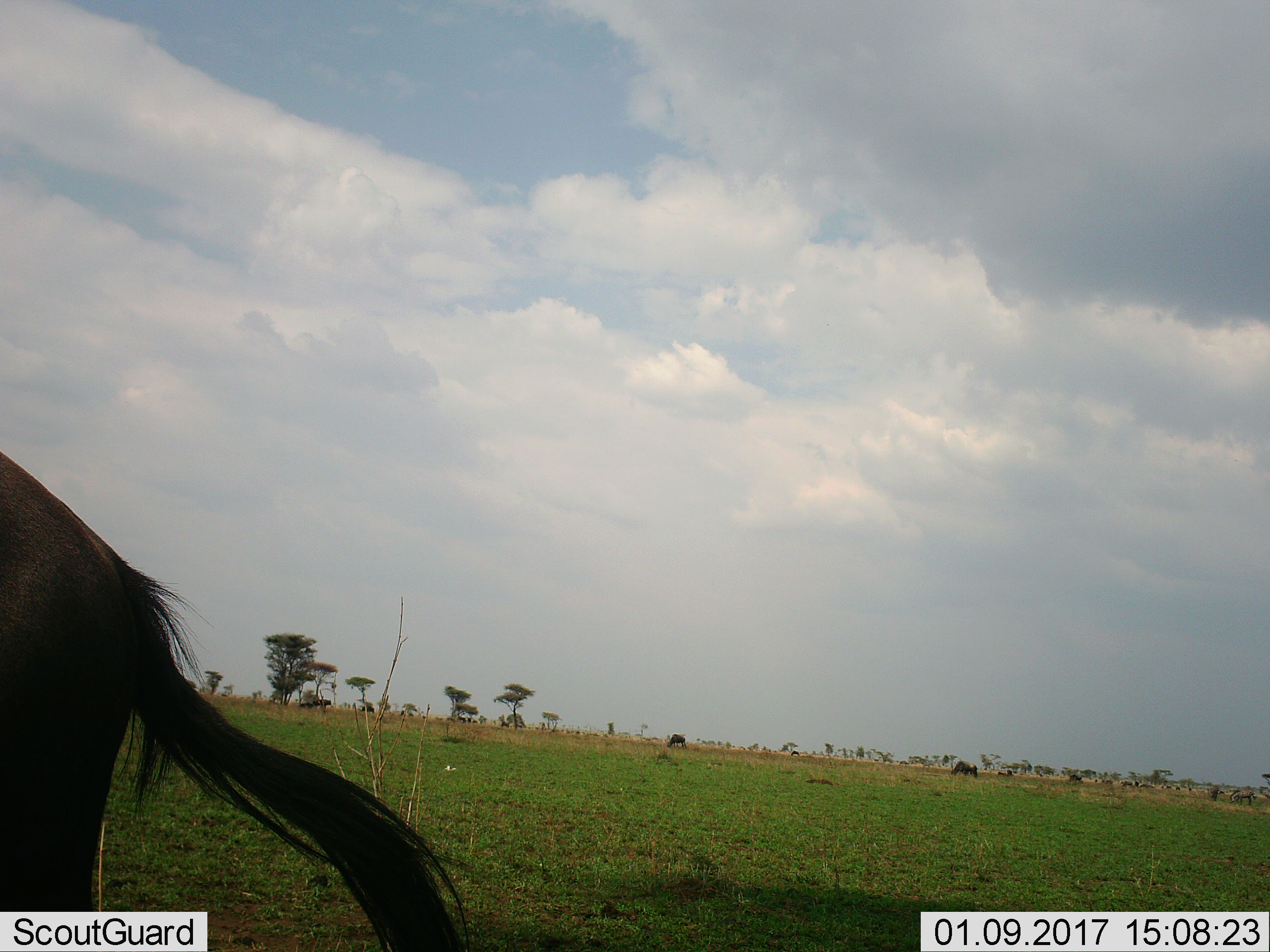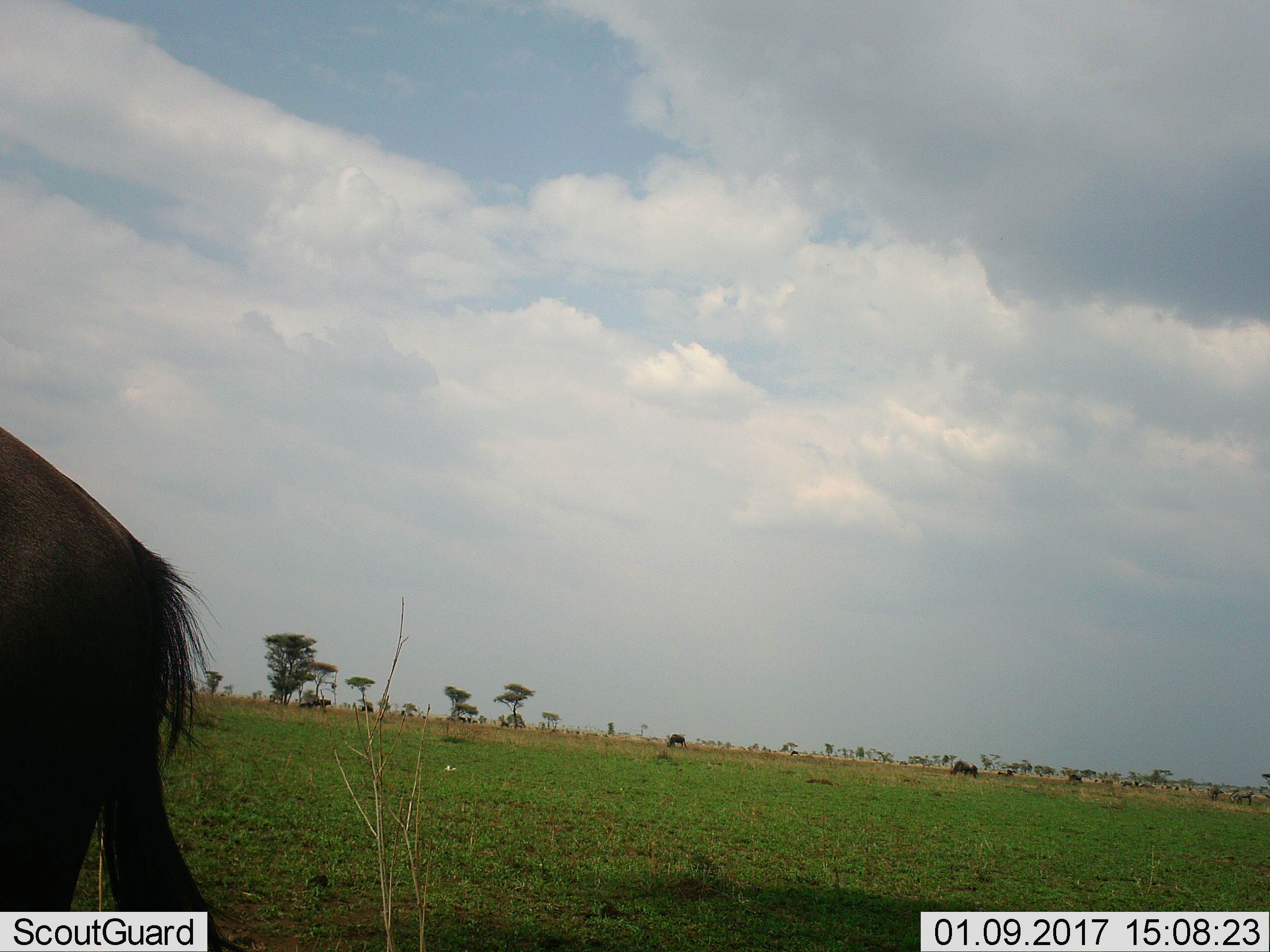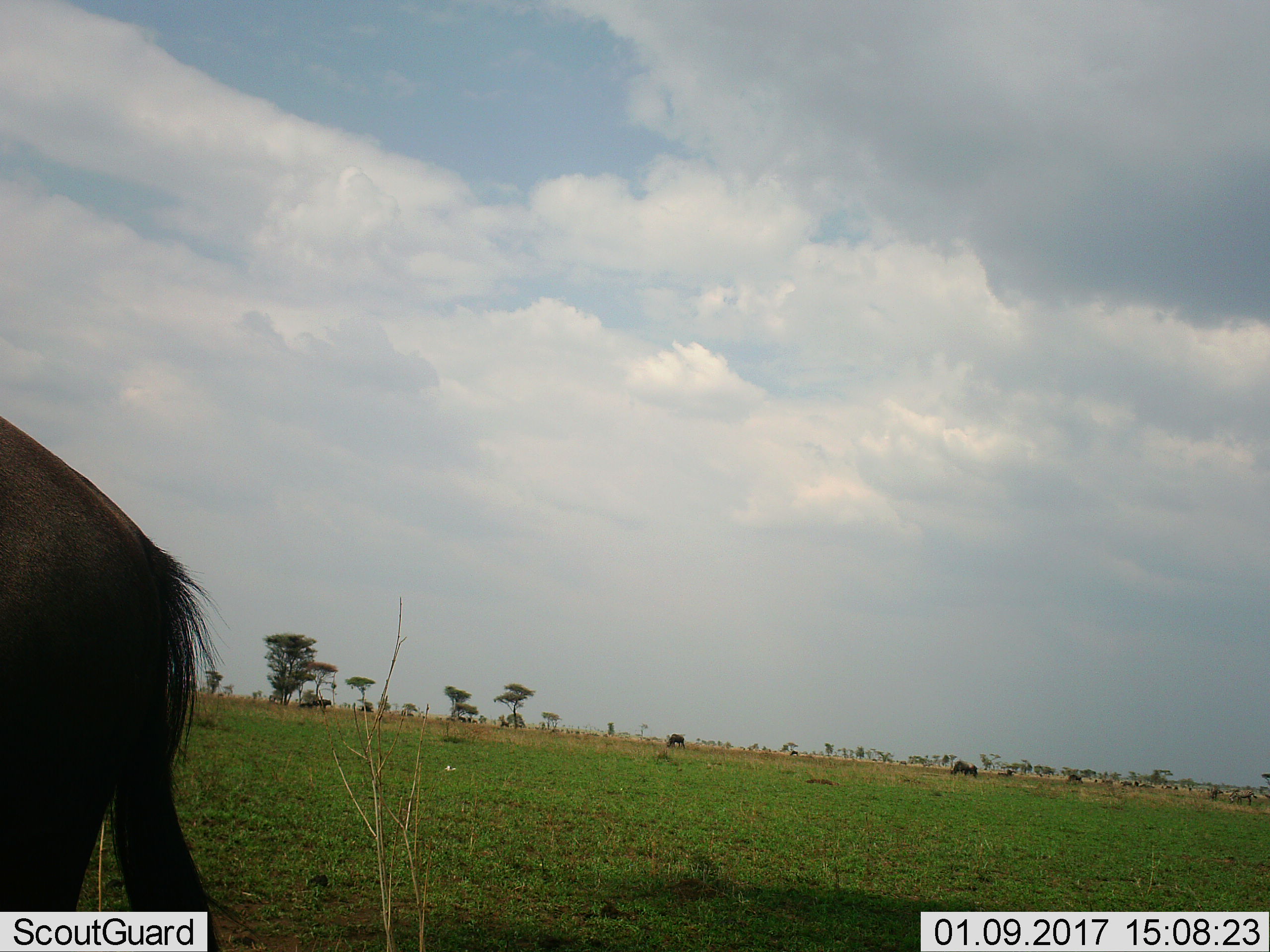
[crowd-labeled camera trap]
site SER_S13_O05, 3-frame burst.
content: unidentified animal